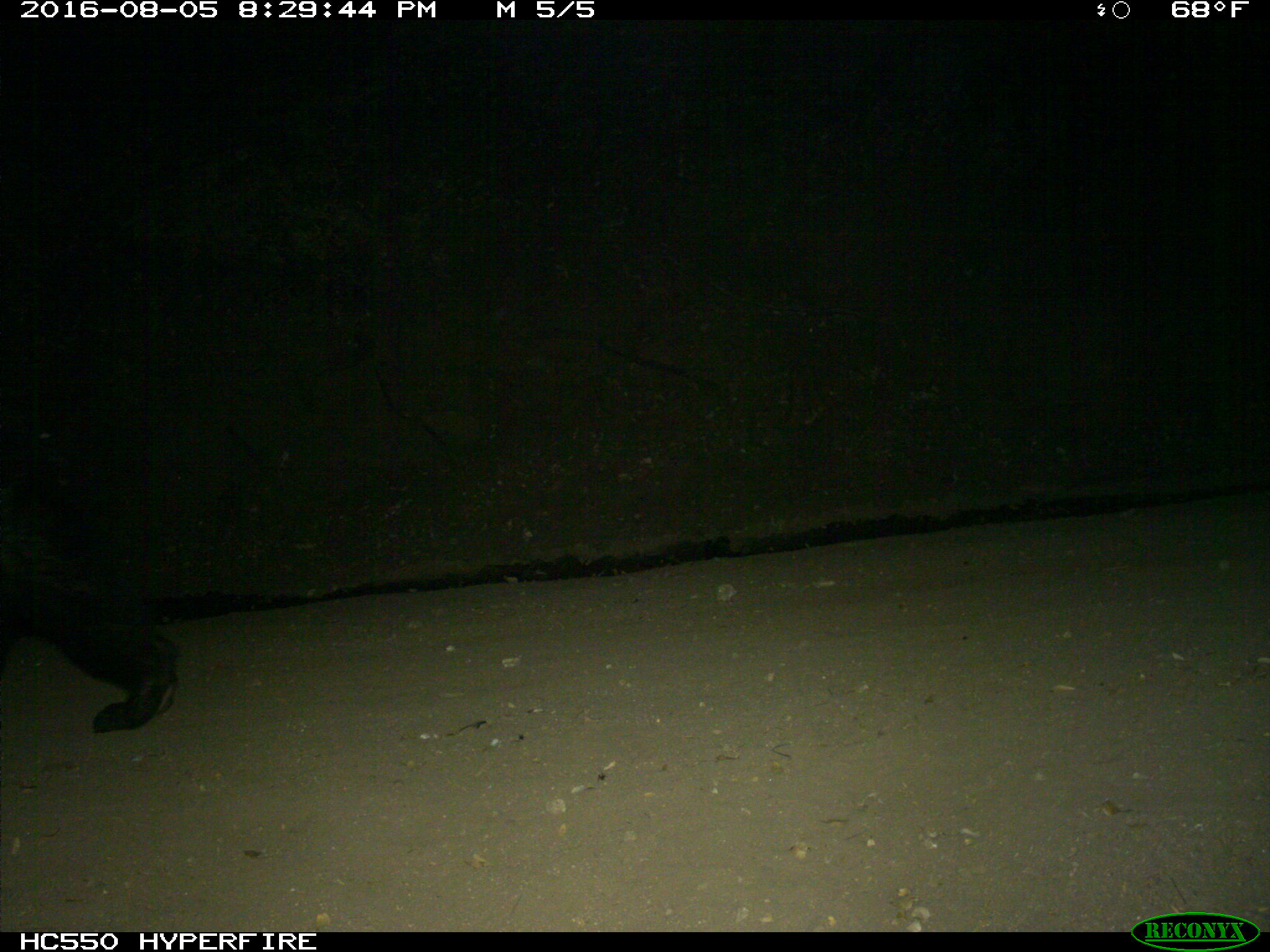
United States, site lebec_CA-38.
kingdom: Animalia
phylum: Chordata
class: Mammalia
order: Carnivora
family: Ursidae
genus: Ursus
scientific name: Ursus americanus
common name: american black bear